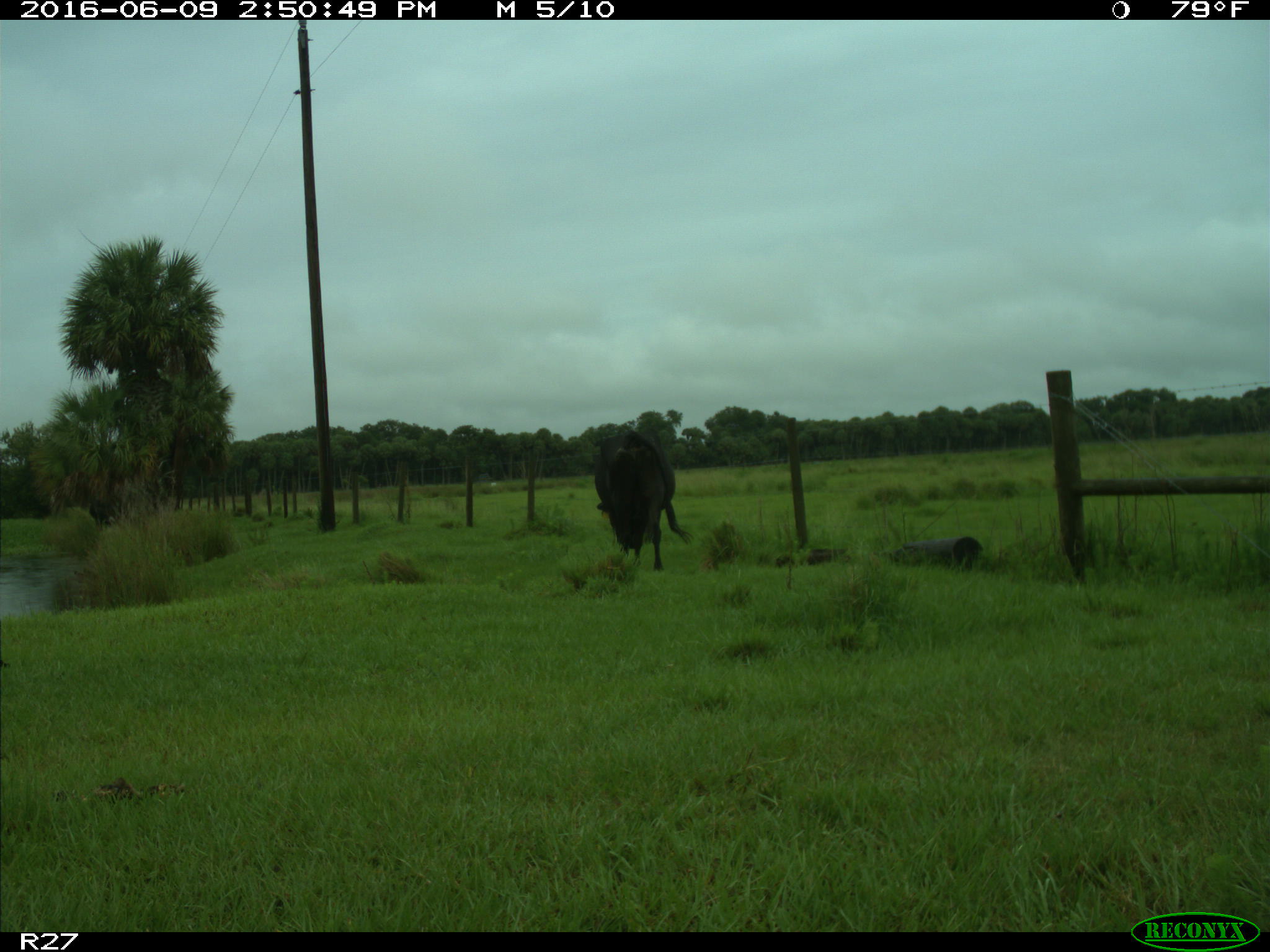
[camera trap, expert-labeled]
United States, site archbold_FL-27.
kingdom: Animalia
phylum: Chordata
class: Mammalia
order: Artiodactyla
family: Bovidae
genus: Bos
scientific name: Bos taurus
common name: domestic cow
Bos taurus (domestic cow).